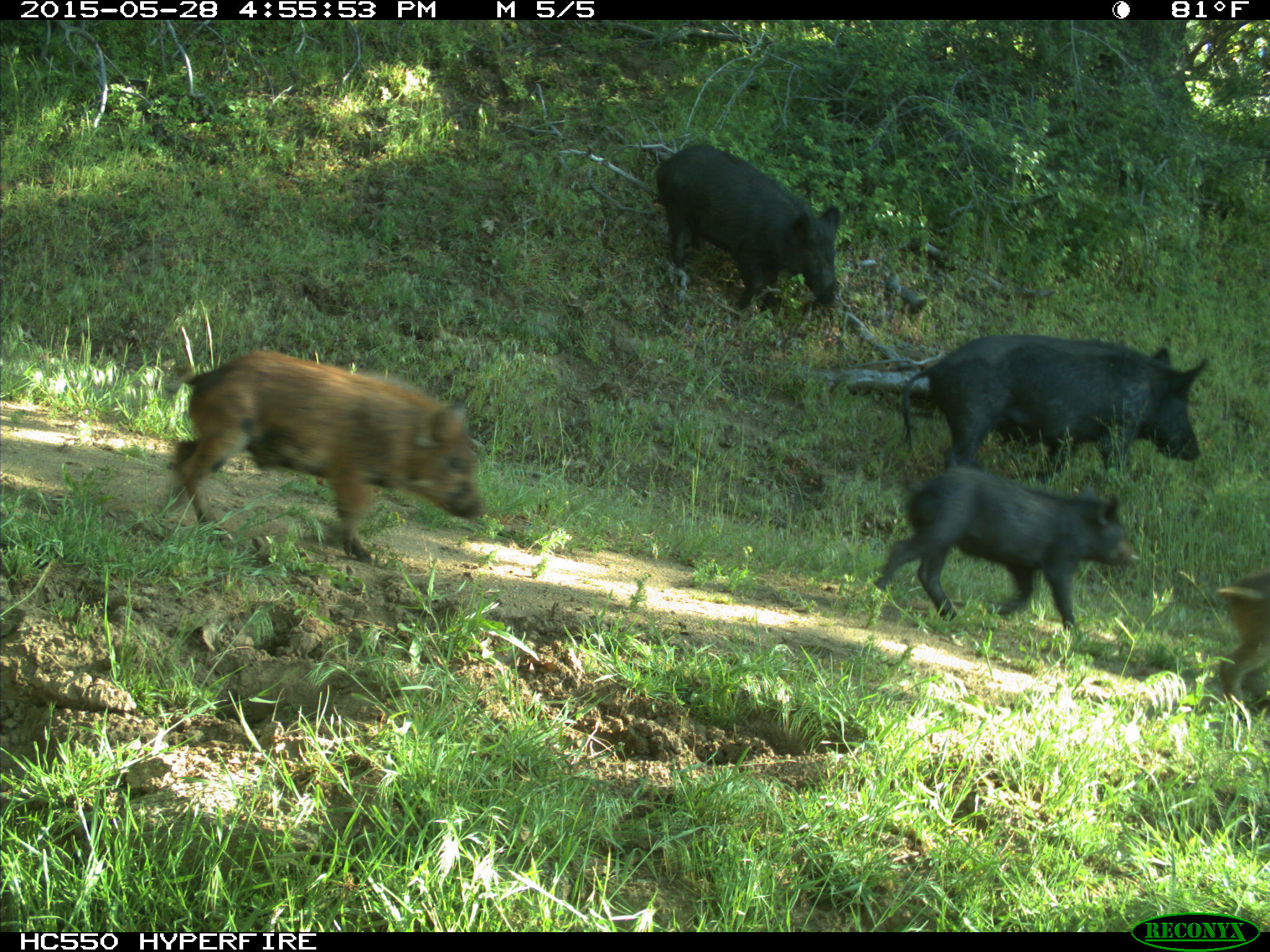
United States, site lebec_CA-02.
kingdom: Animalia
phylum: Chordata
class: Mammalia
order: Artiodactyla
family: Suidae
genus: Sus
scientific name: Sus scrofa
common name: wild boar